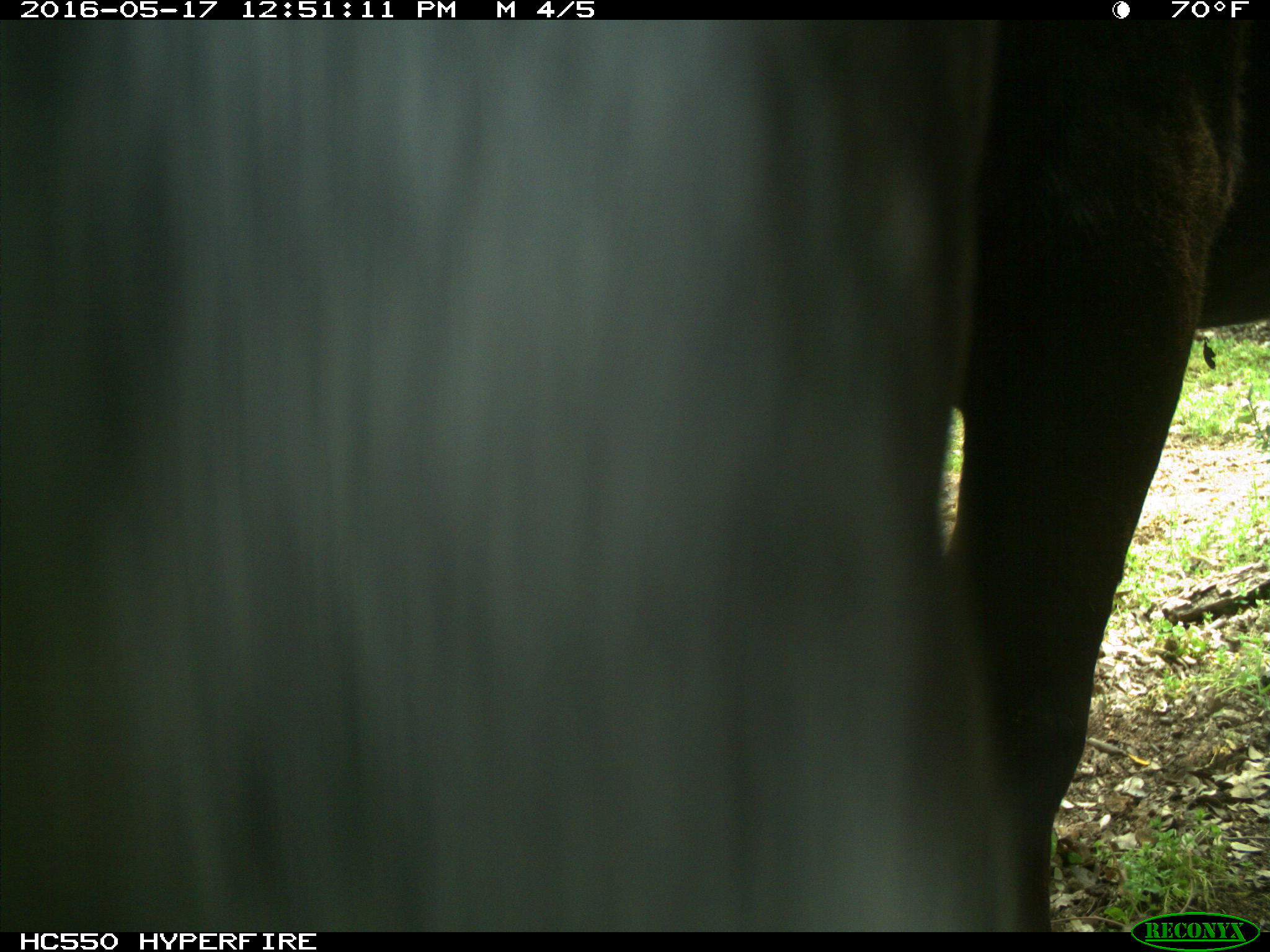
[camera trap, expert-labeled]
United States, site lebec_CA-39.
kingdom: Animalia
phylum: Chordata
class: Mammalia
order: Artiodactyla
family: Bovidae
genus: Bos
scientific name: Bos taurus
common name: domestic cow